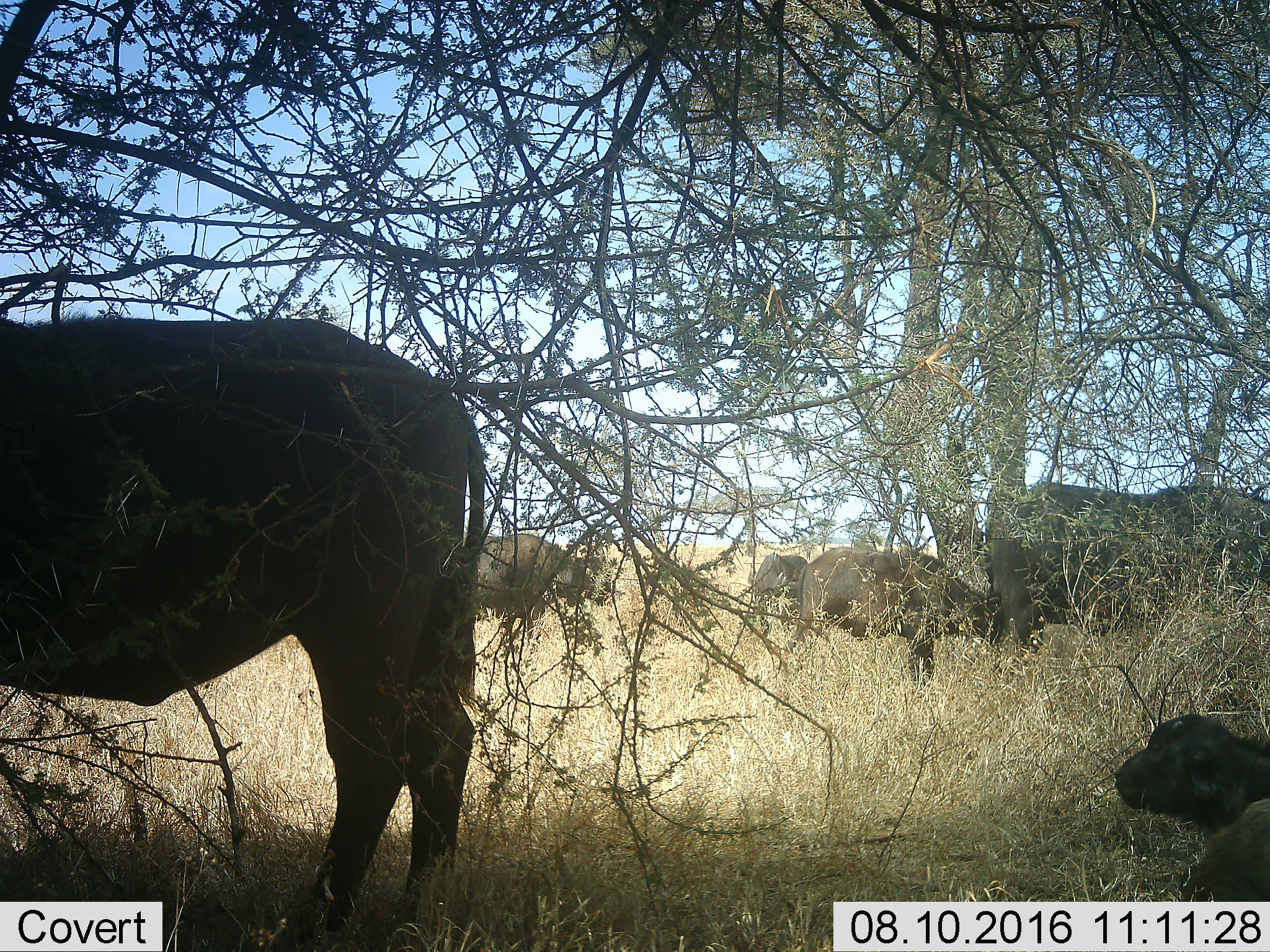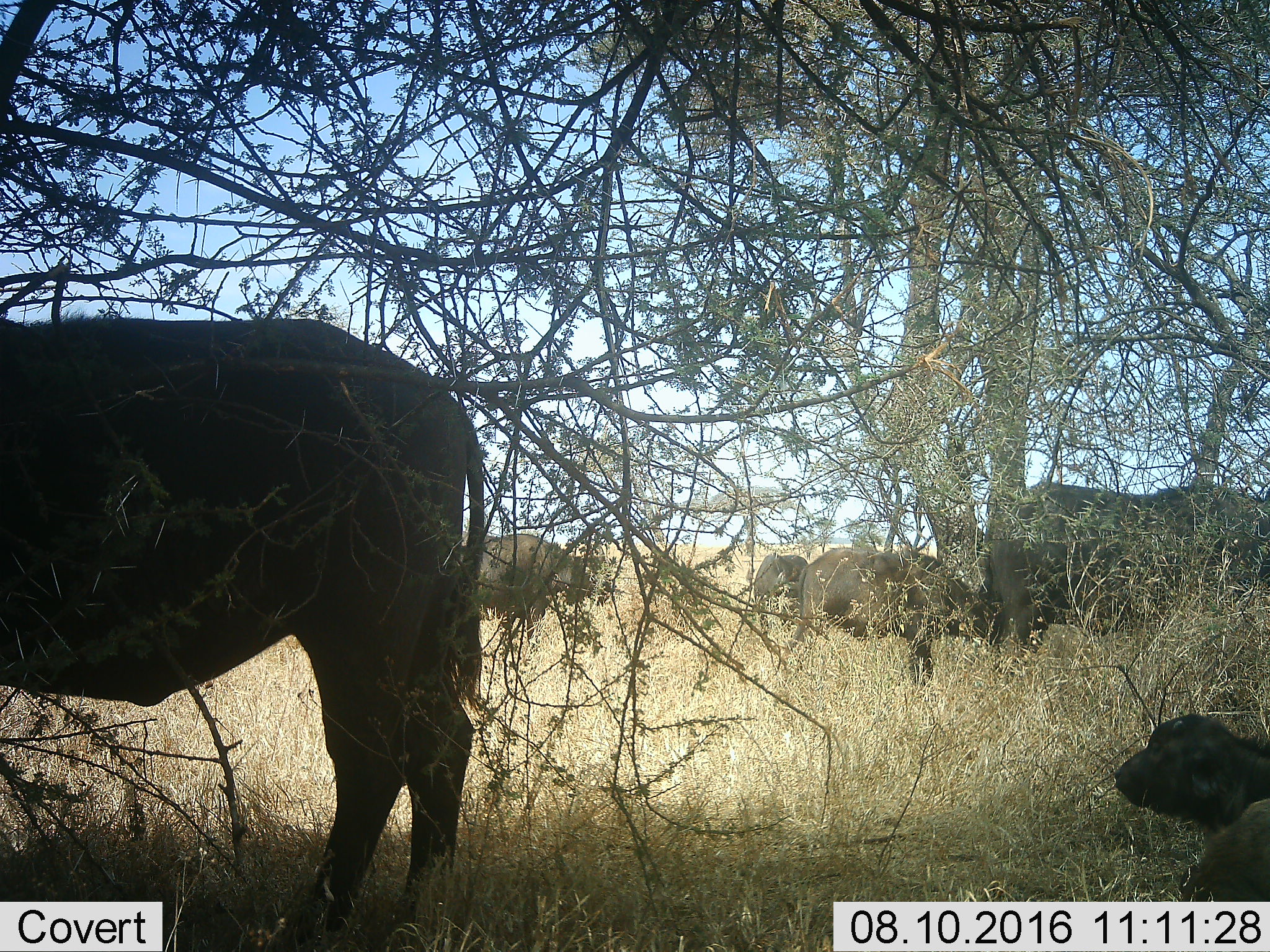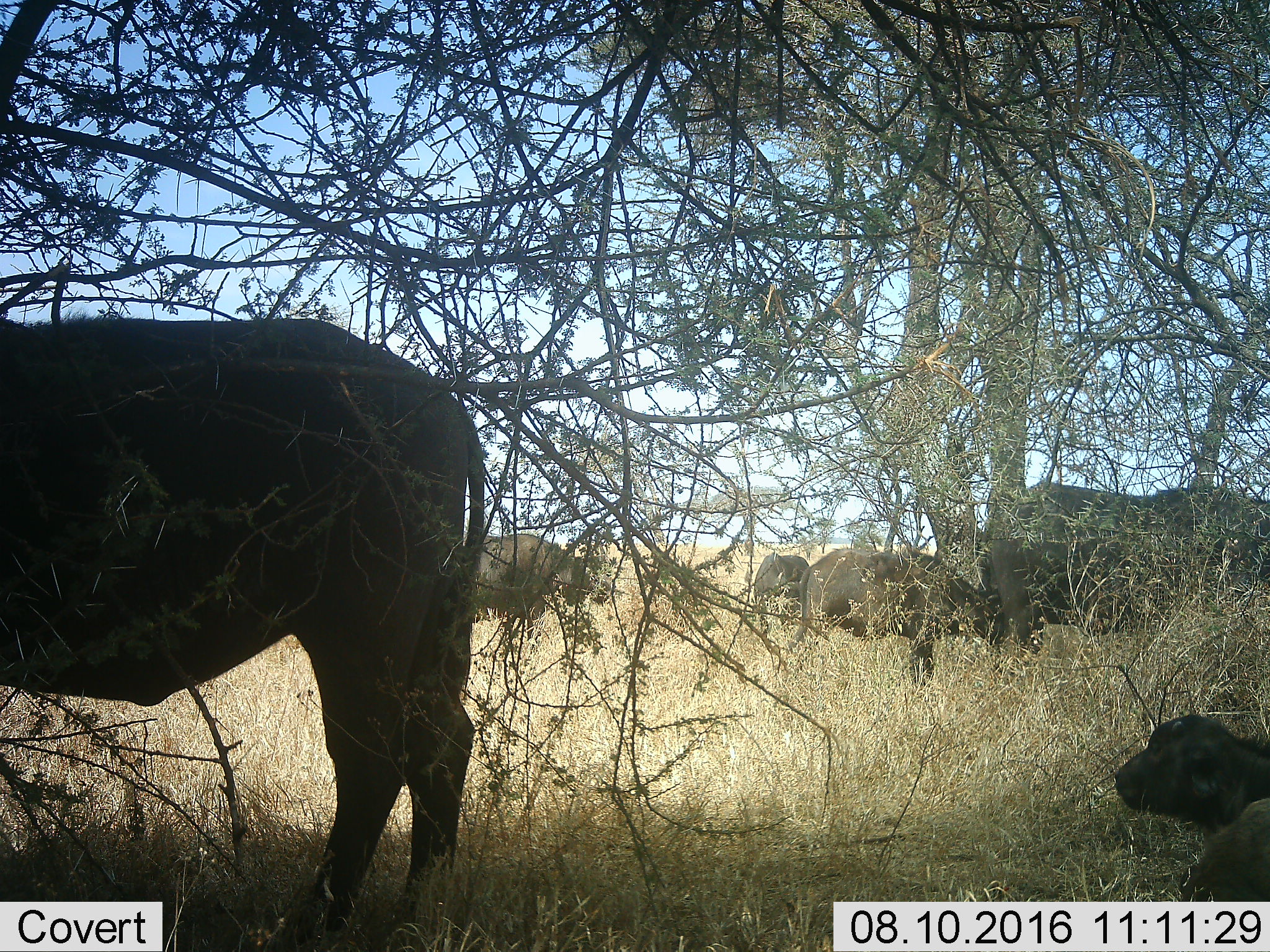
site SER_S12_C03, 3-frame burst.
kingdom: Animalia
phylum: Chordata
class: Mammalia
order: Artiodactyla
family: Bovidae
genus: Syncerus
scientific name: Syncerus caffer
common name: african buffalo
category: buffalo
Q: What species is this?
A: Buffalo (african buffalo) (Syncerus caffer).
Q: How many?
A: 6.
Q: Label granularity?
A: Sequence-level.